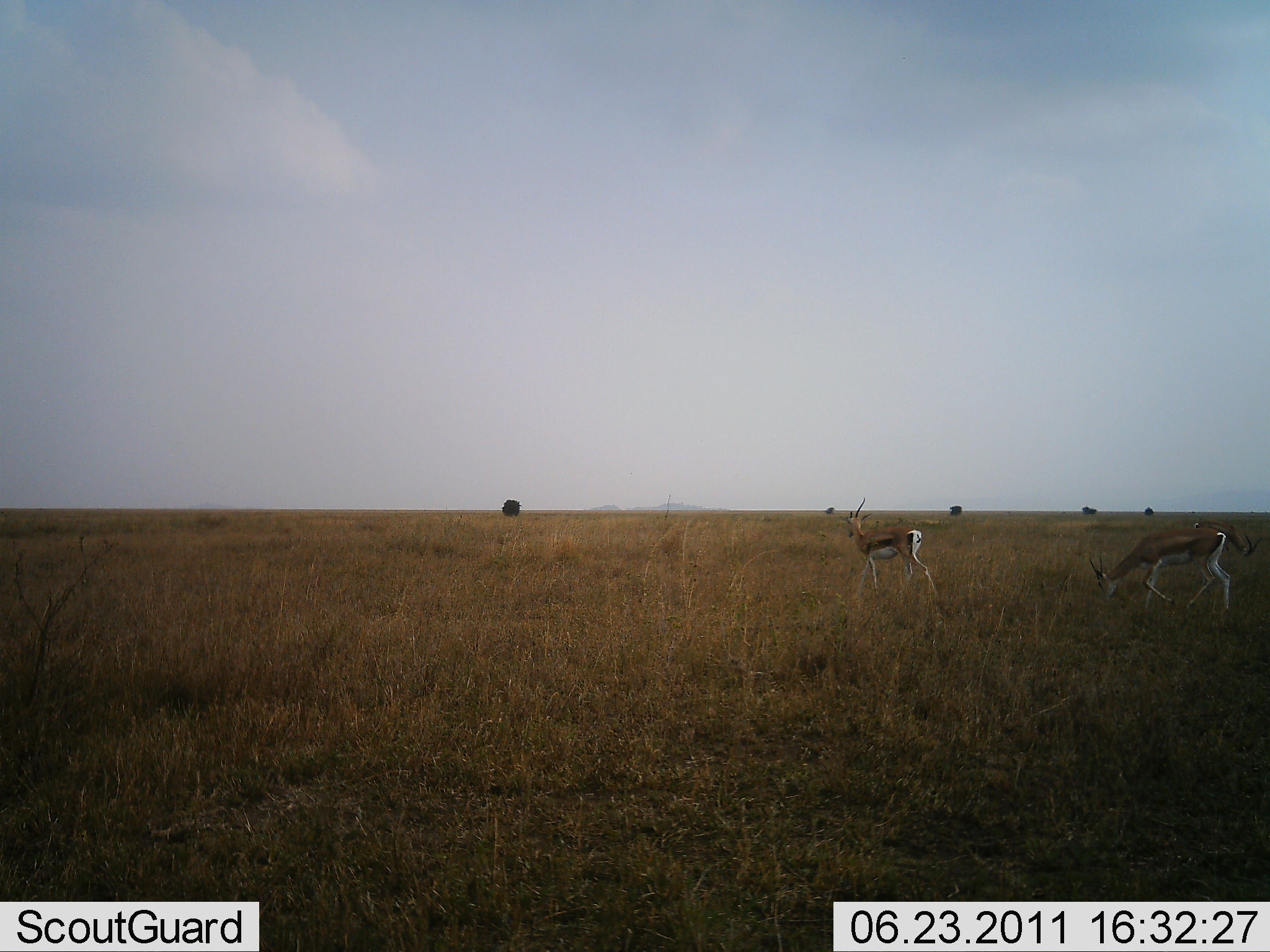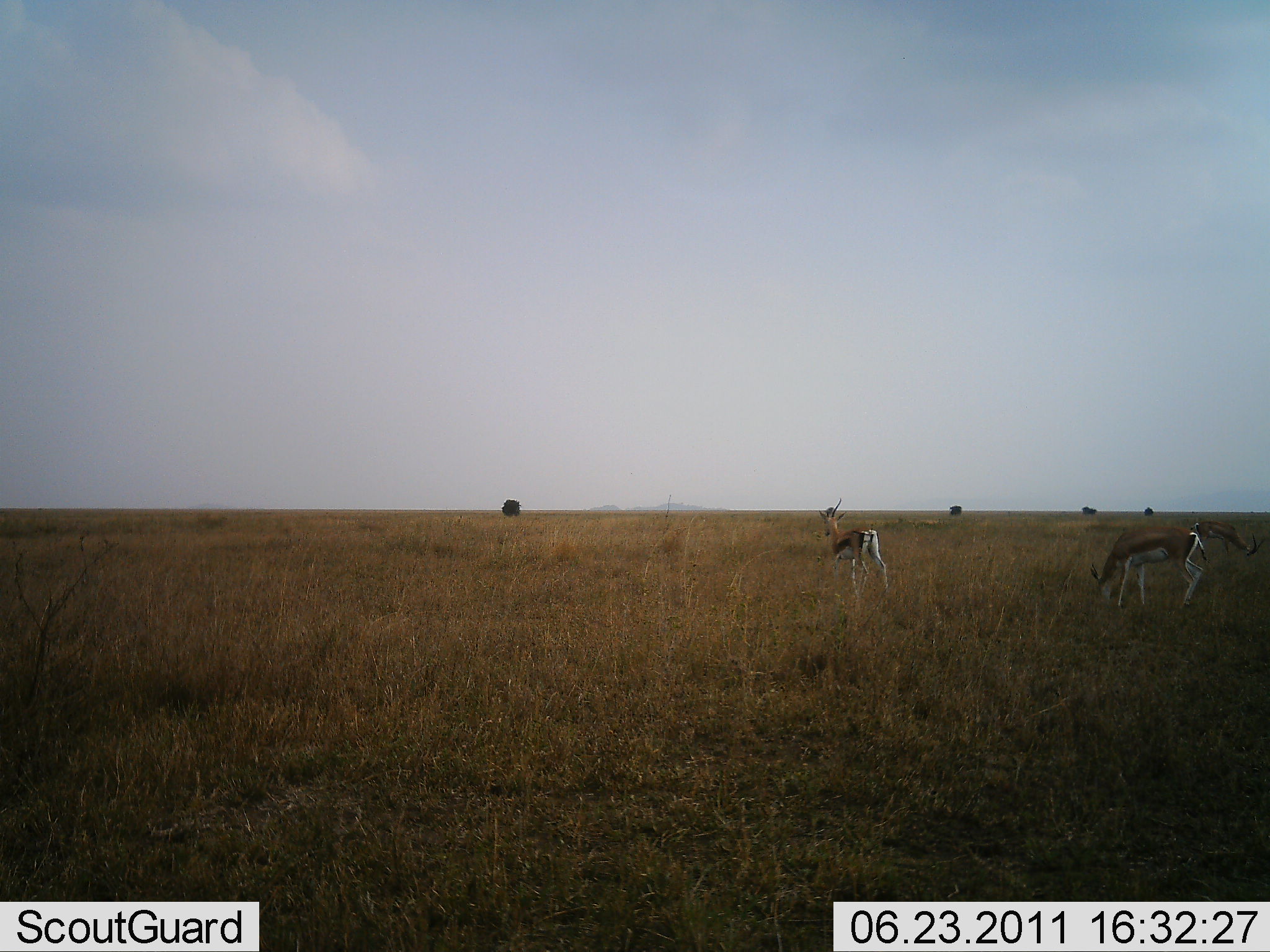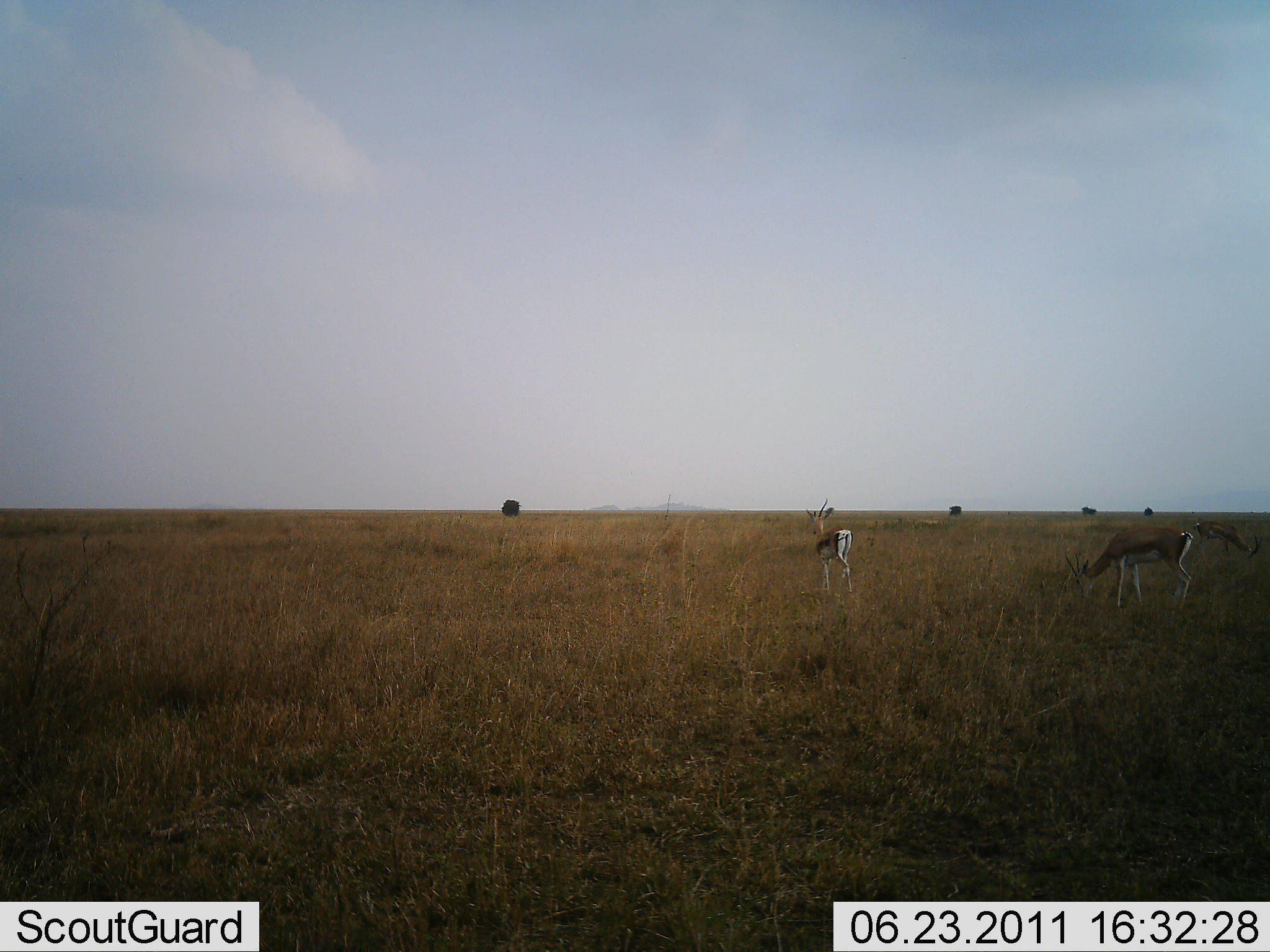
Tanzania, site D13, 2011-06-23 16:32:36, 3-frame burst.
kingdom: Animalia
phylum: Chordata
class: Mammalia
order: Artiodactyla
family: Bovidae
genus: Eudorcas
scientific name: Eudorcas thomsonii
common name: thomson's gazelle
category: gazellethomsons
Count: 2.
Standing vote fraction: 31%.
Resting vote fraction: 0%.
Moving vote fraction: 69%.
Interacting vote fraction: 0%.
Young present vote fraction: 0%.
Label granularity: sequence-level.